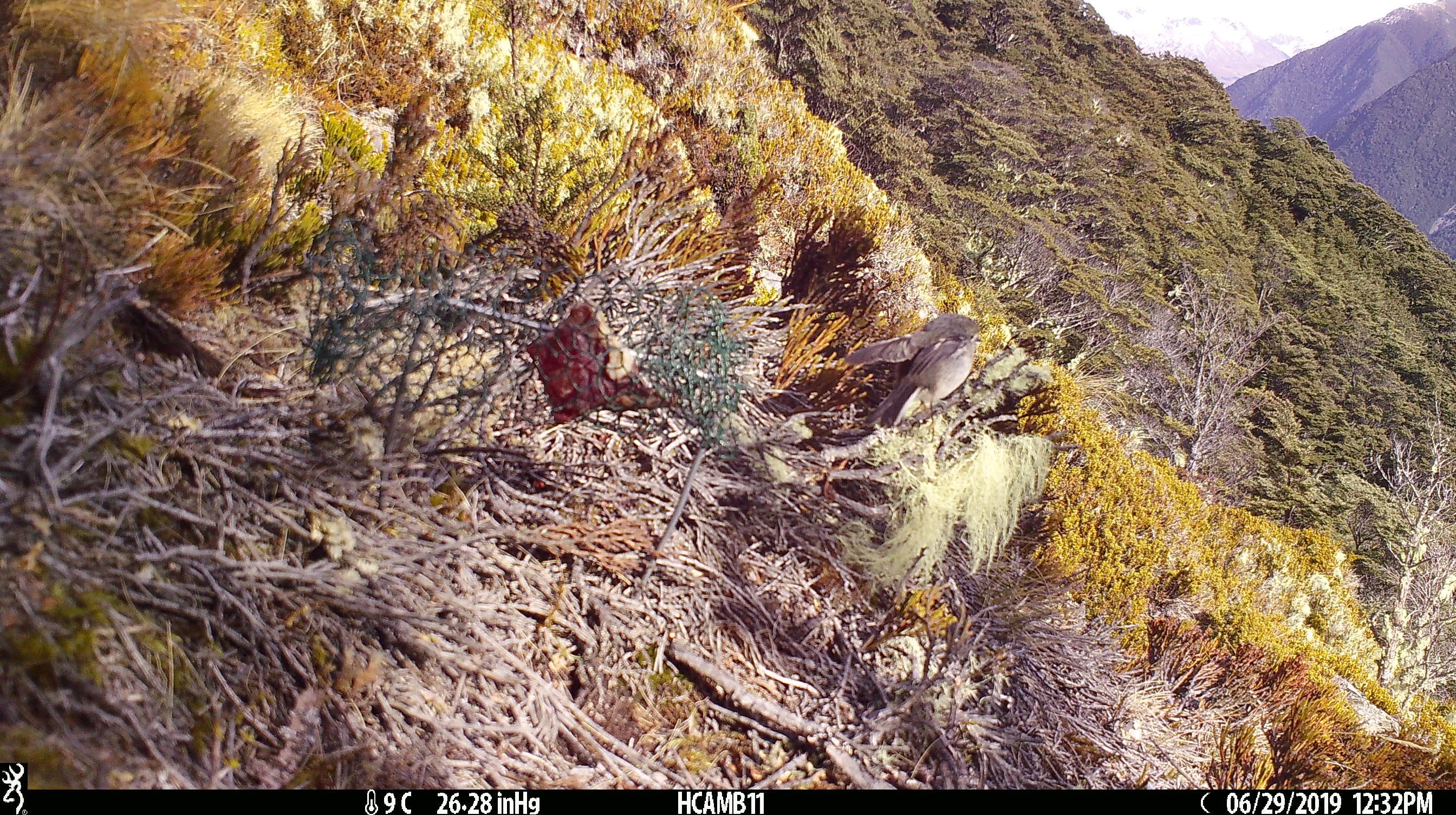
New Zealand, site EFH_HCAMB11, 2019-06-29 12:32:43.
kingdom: Animalia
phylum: Chordata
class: Aves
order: Passeriformes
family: Petroicidae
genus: Petroica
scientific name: Petroica macrocephala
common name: tomtit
Tomtit (Petroica macrocephala).